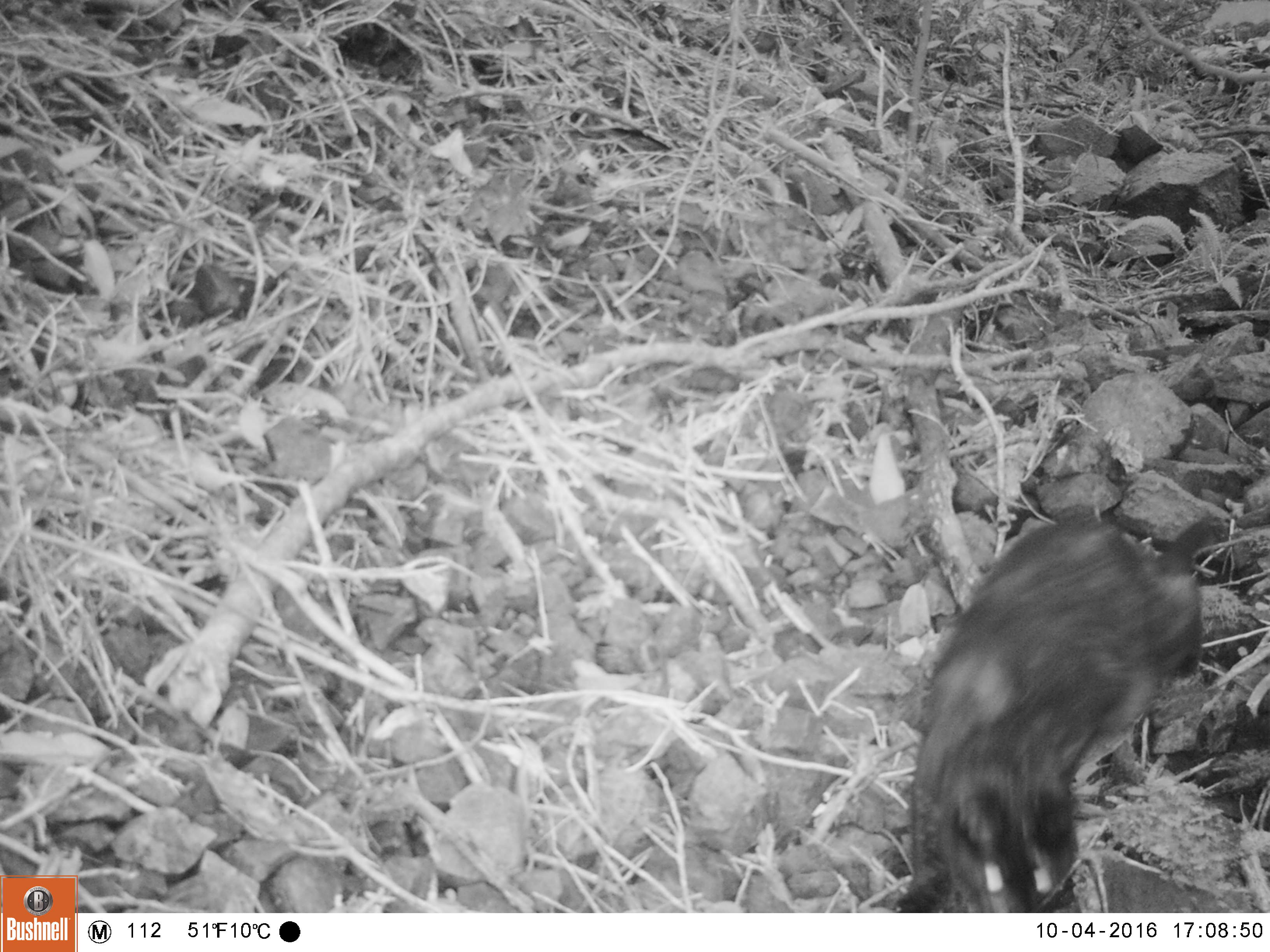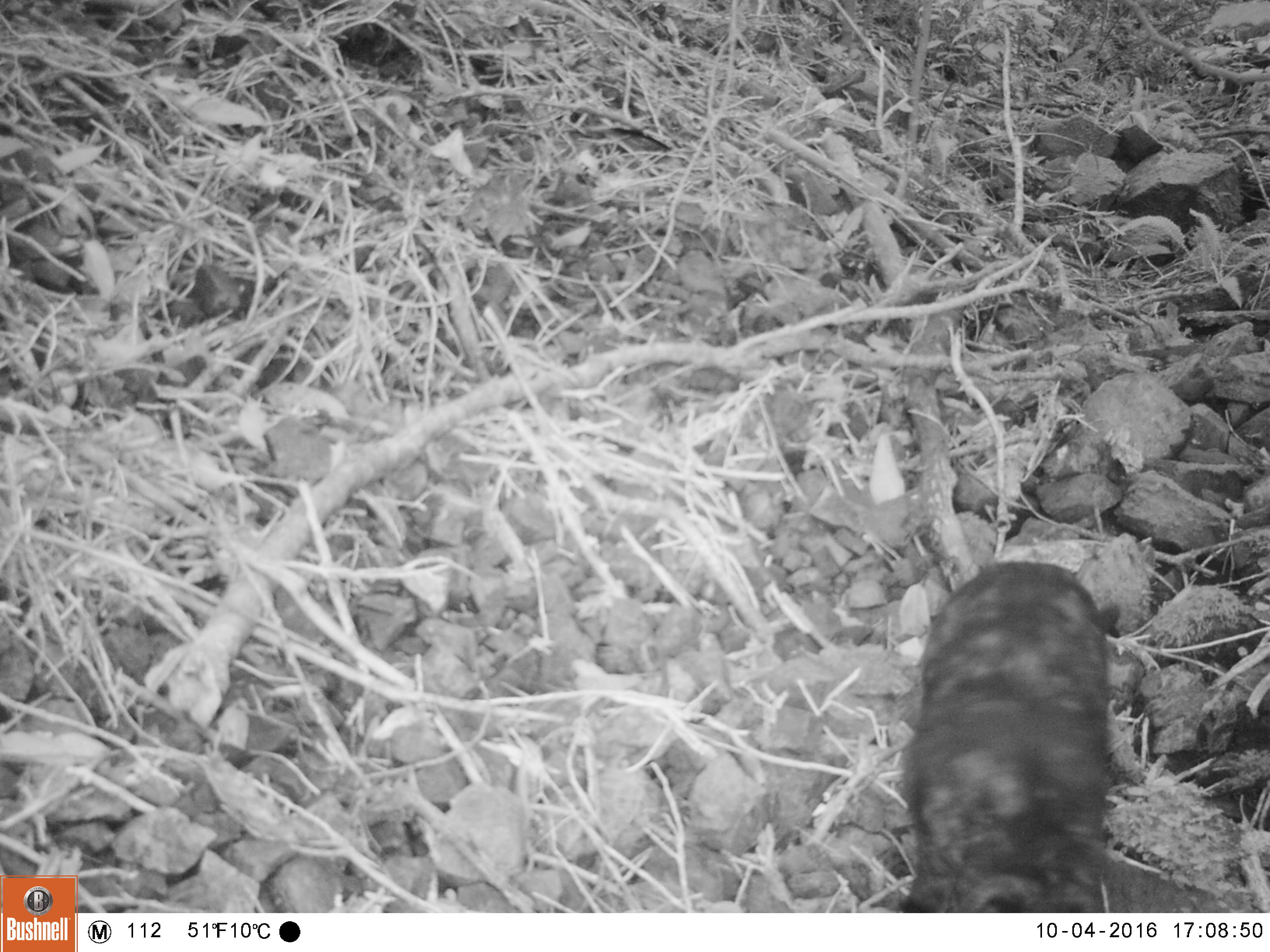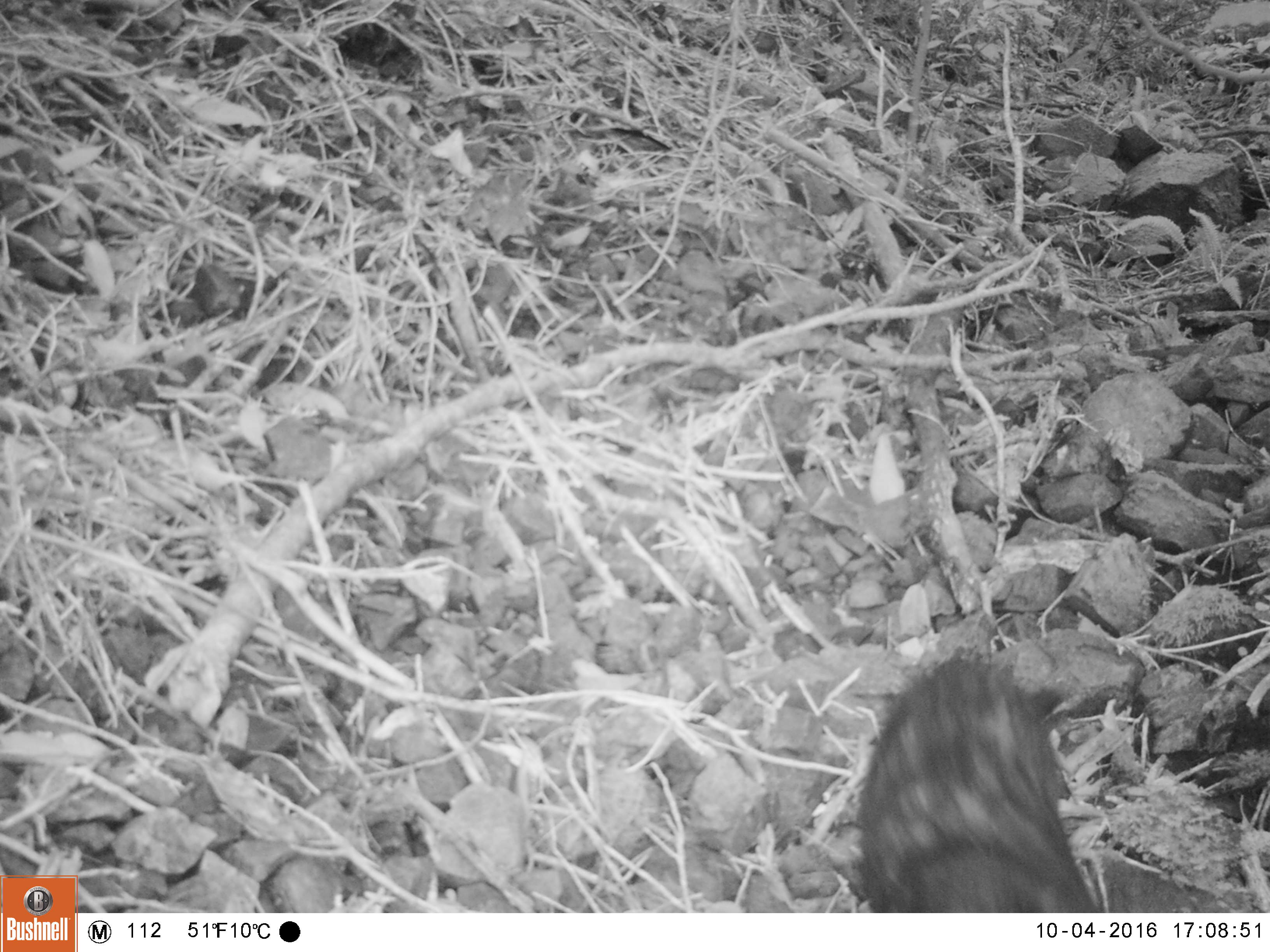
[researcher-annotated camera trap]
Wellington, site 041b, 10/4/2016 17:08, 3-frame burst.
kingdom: Animalia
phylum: Chordata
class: Mammalia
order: Carnivora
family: Felidae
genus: Felis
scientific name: Felis catus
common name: cat